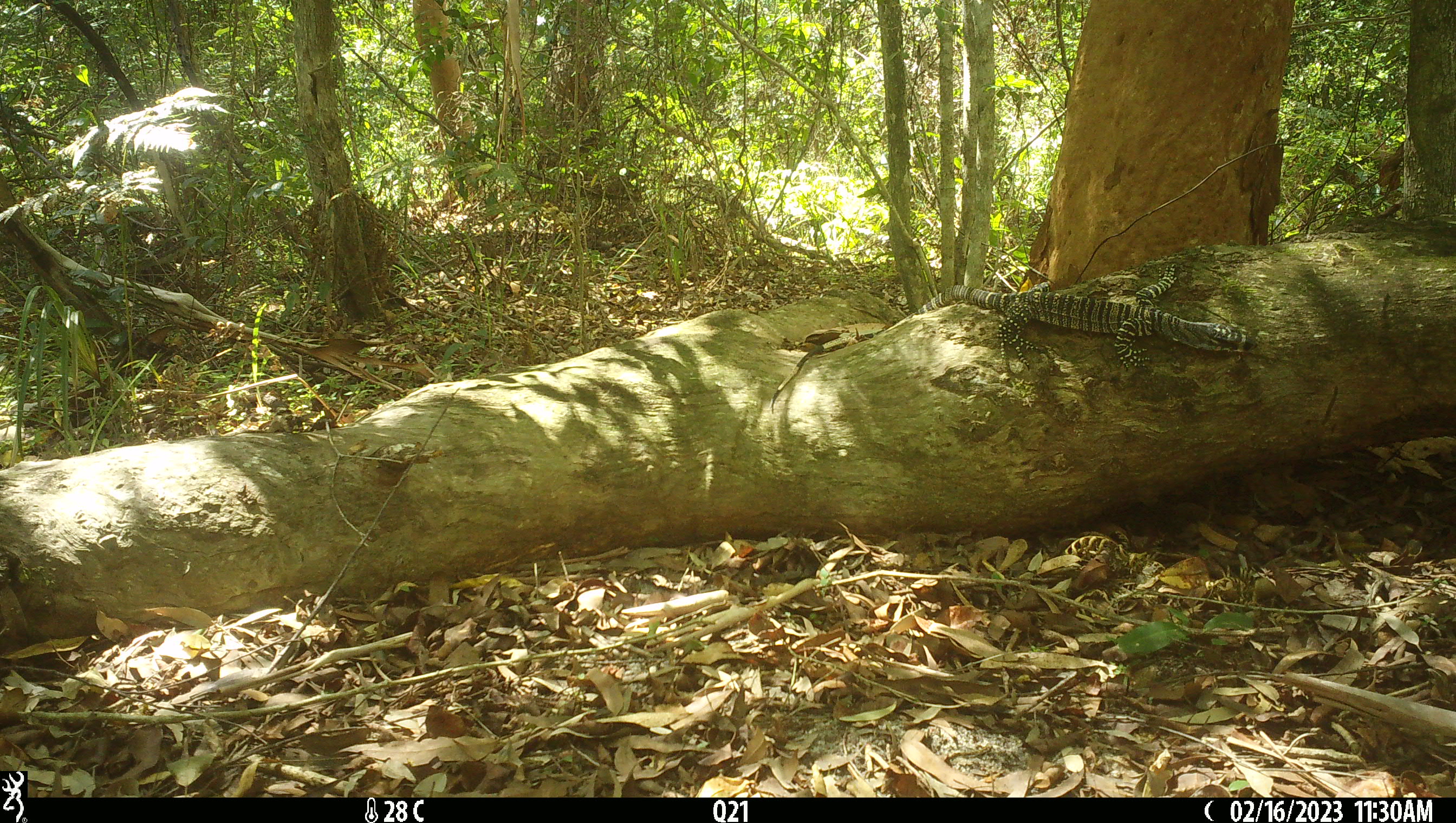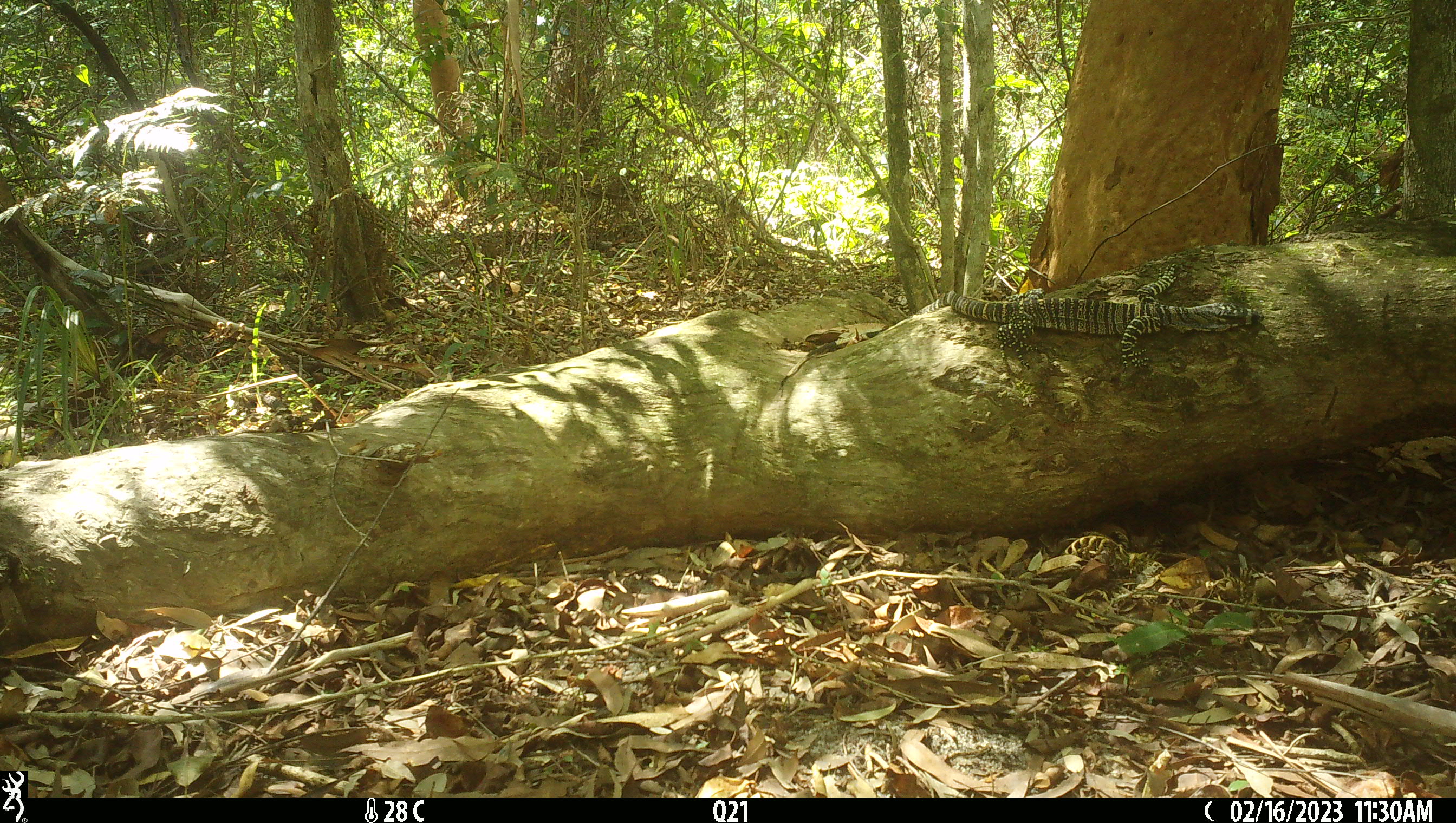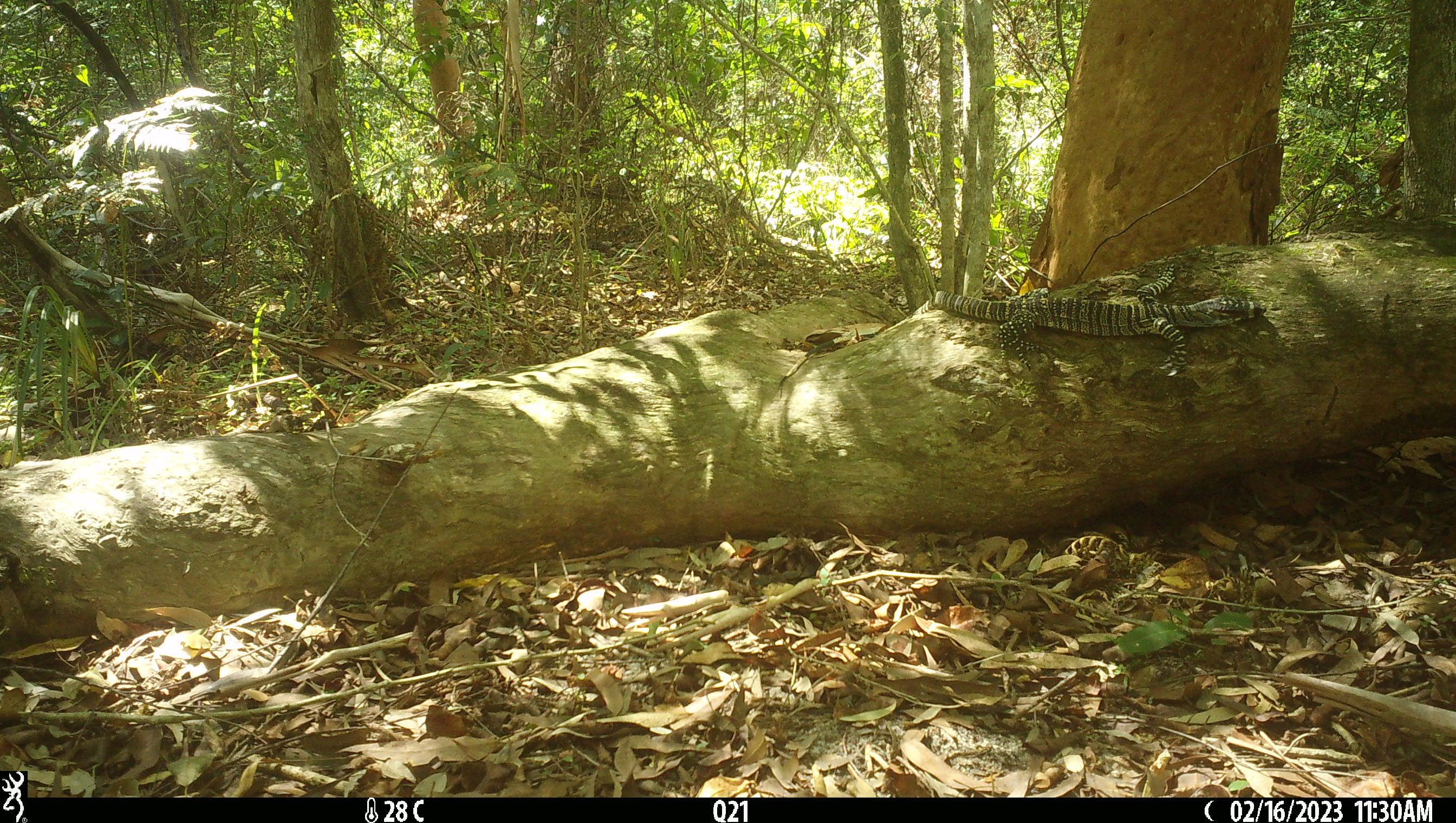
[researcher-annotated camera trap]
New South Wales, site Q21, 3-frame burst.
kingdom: Animalia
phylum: Chordata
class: Reptilia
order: Squamata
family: Varanidae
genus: Varanus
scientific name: Varanus varius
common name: lace monitor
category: goanna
Goanna (lace monitor) (Varanus varius).